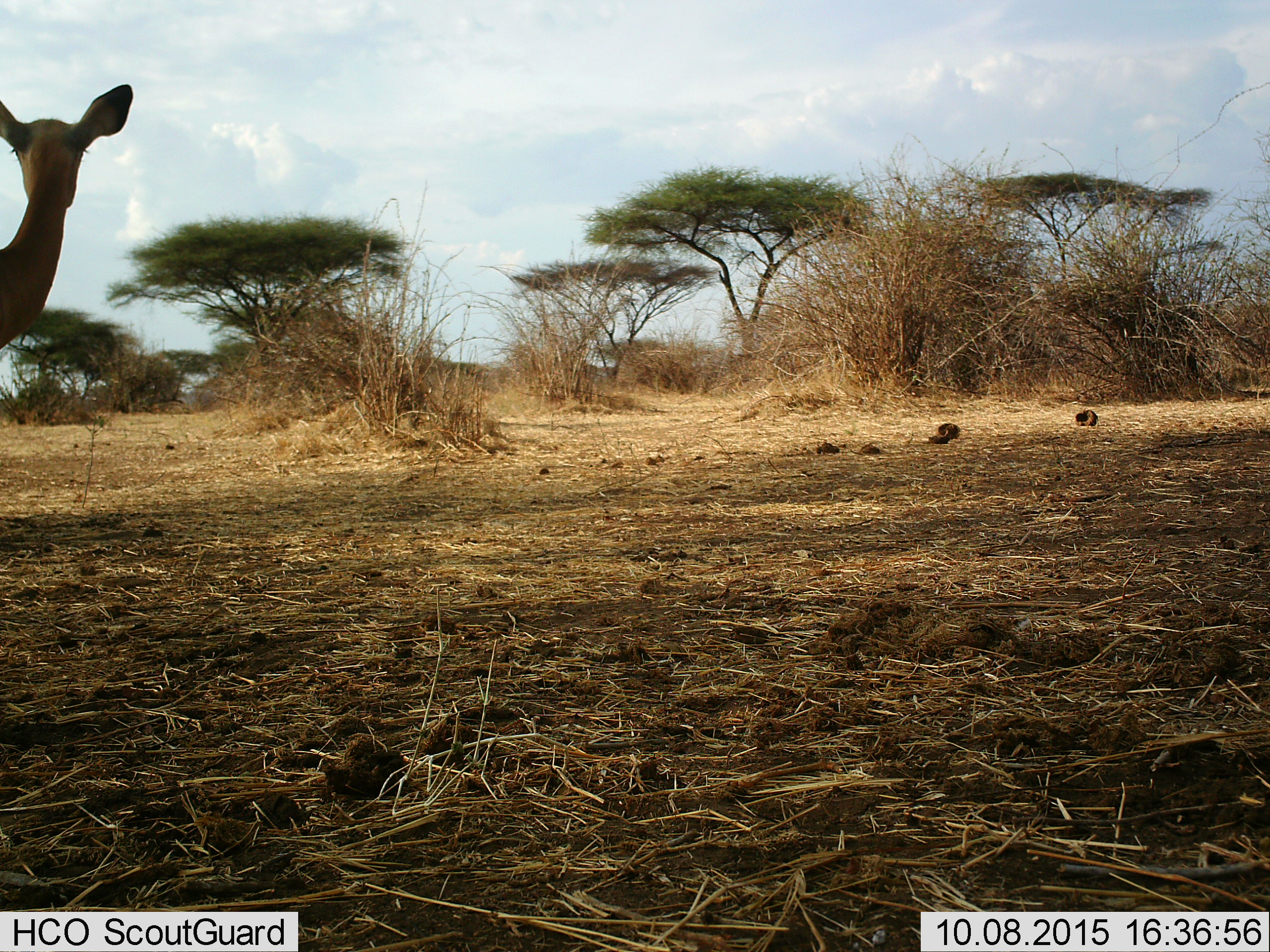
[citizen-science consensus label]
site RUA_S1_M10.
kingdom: Animalia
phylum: Chordata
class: Mammalia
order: Artiodactyla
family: Bovidae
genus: Aepyceros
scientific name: Aepyceros melampus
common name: impala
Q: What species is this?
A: Impala (Aepyceros melampus).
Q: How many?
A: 1.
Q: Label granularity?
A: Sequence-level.